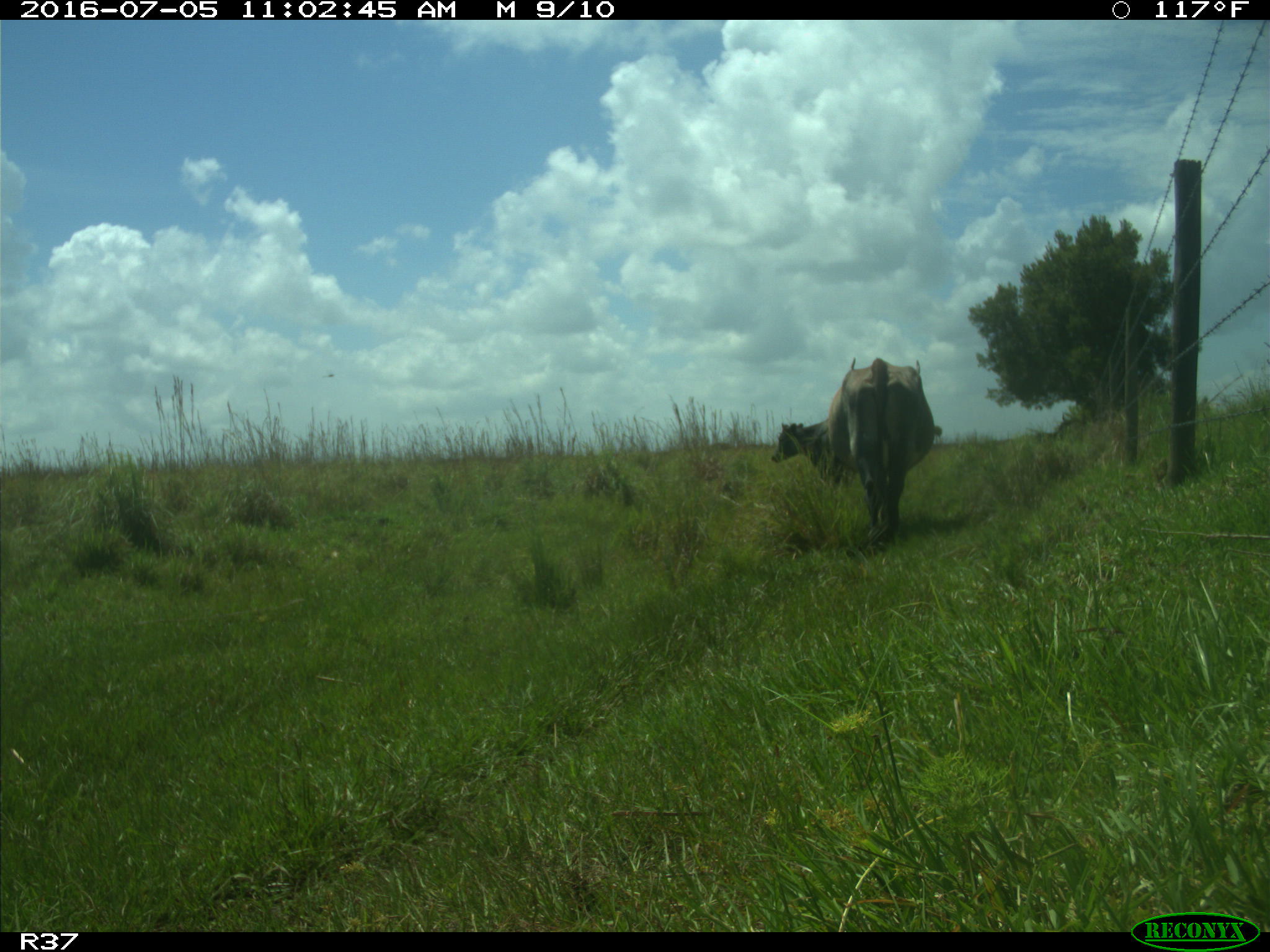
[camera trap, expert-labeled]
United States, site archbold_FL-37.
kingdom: Animalia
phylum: Chordata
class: Mammalia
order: Artiodactyla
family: Bovidae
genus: Bos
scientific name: Bos taurus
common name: domestic cow